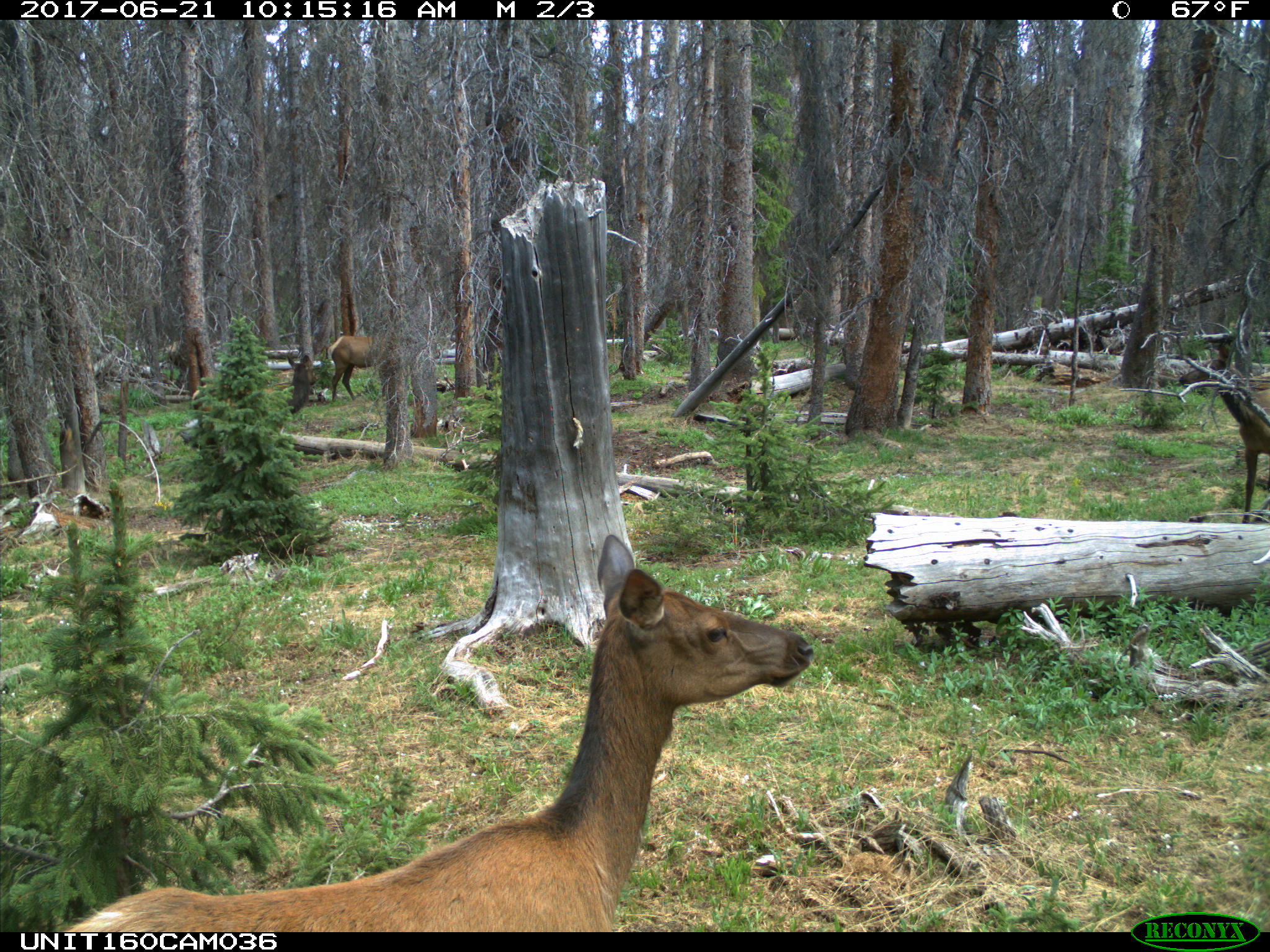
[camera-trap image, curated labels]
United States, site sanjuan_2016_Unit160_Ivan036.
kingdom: Animalia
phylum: Chordata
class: Mammalia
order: Artiodactyla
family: Cervidae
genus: Cervus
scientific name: Cervus elaphus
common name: red deer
Cervus elaphus (red deer).